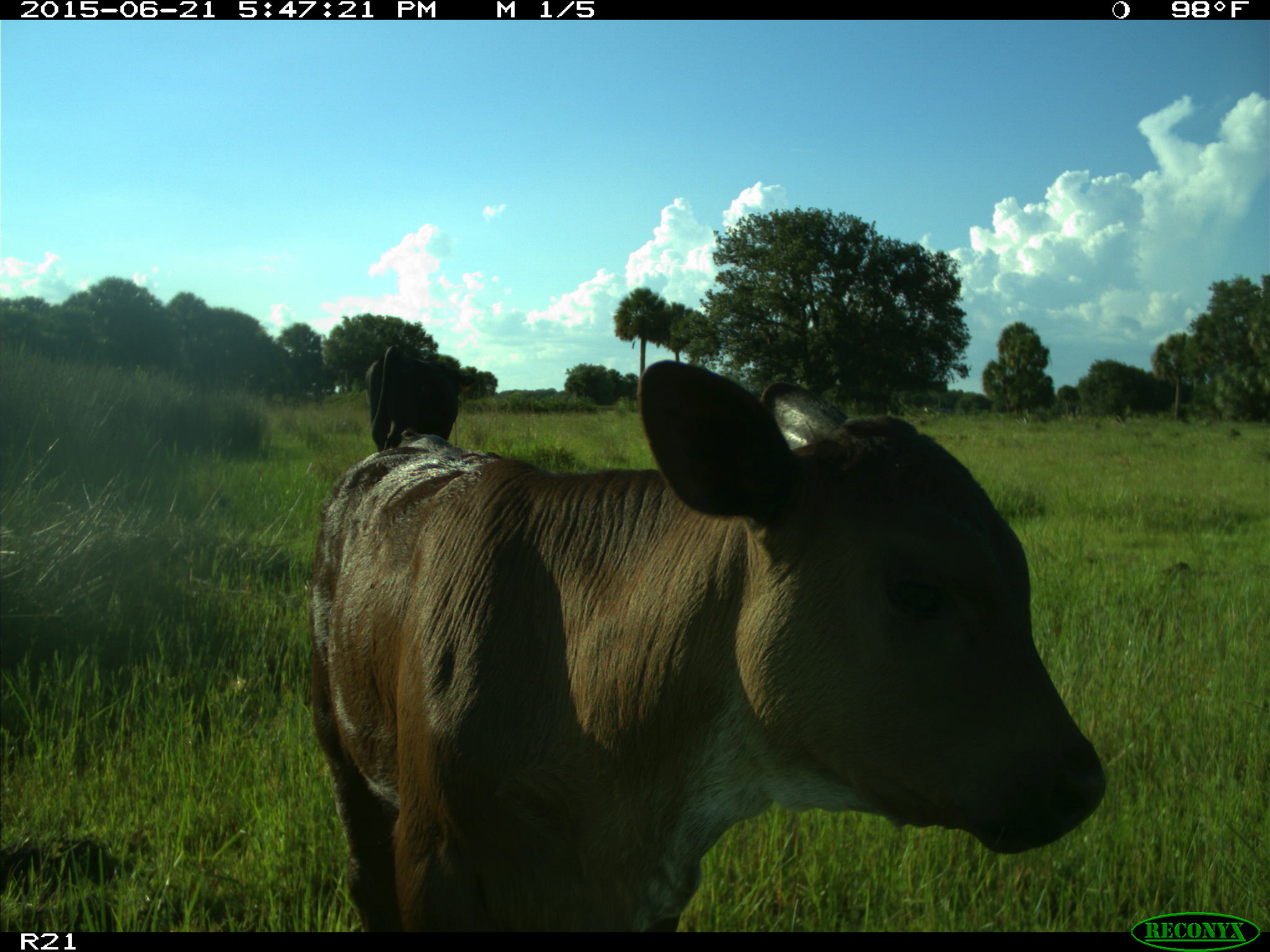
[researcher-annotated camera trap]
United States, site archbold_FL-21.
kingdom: Animalia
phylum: Chordata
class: Mammalia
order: Artiodactyla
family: Bovidae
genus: Bos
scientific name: Bos taurus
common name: domestic cow